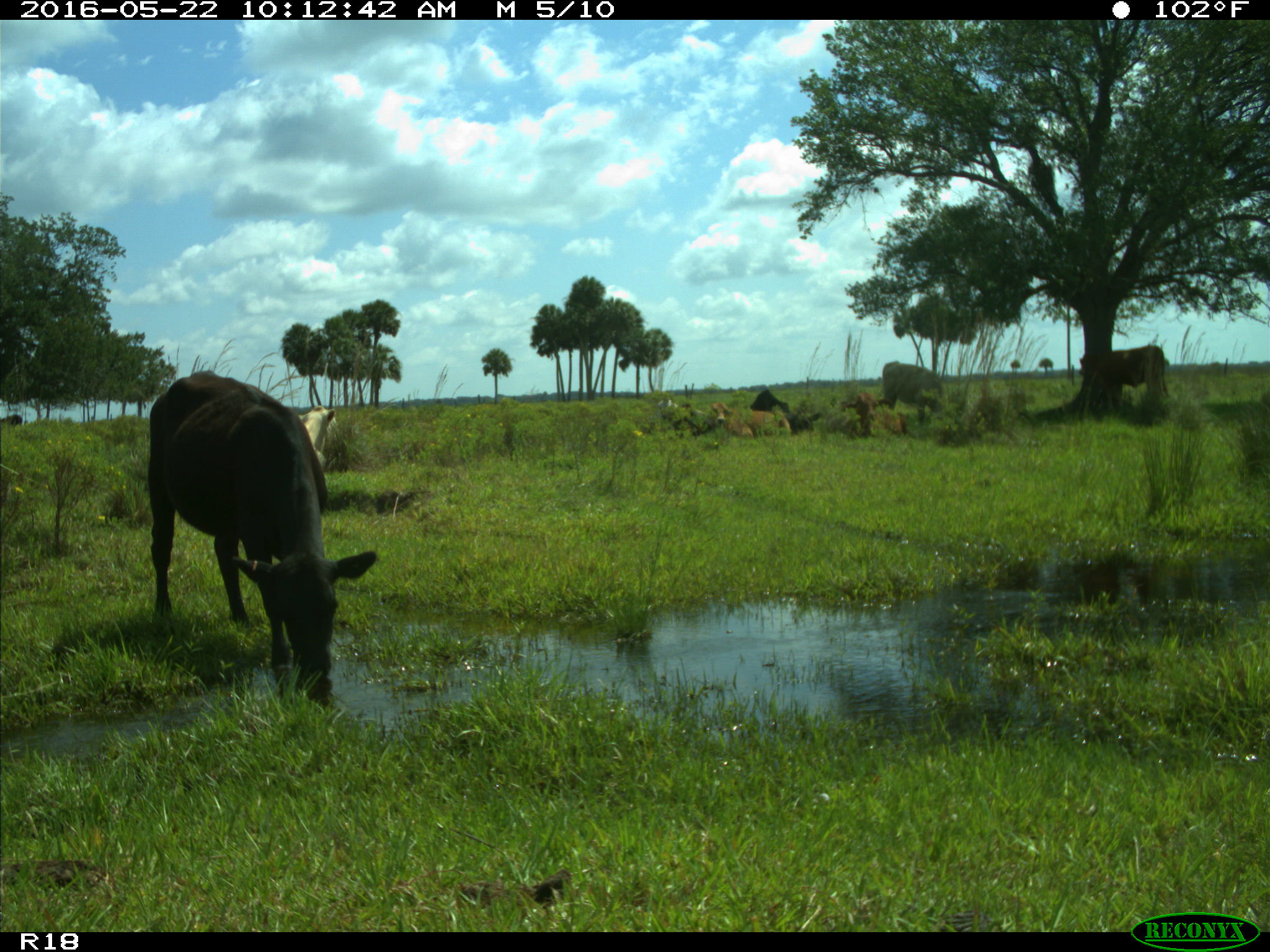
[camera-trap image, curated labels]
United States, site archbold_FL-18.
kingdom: Animalia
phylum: Chordata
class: Mammalia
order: Artiodactyla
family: Bovidae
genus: Bos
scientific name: Bos taurus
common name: domestic cow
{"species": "Bos taurus (domestic cow)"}